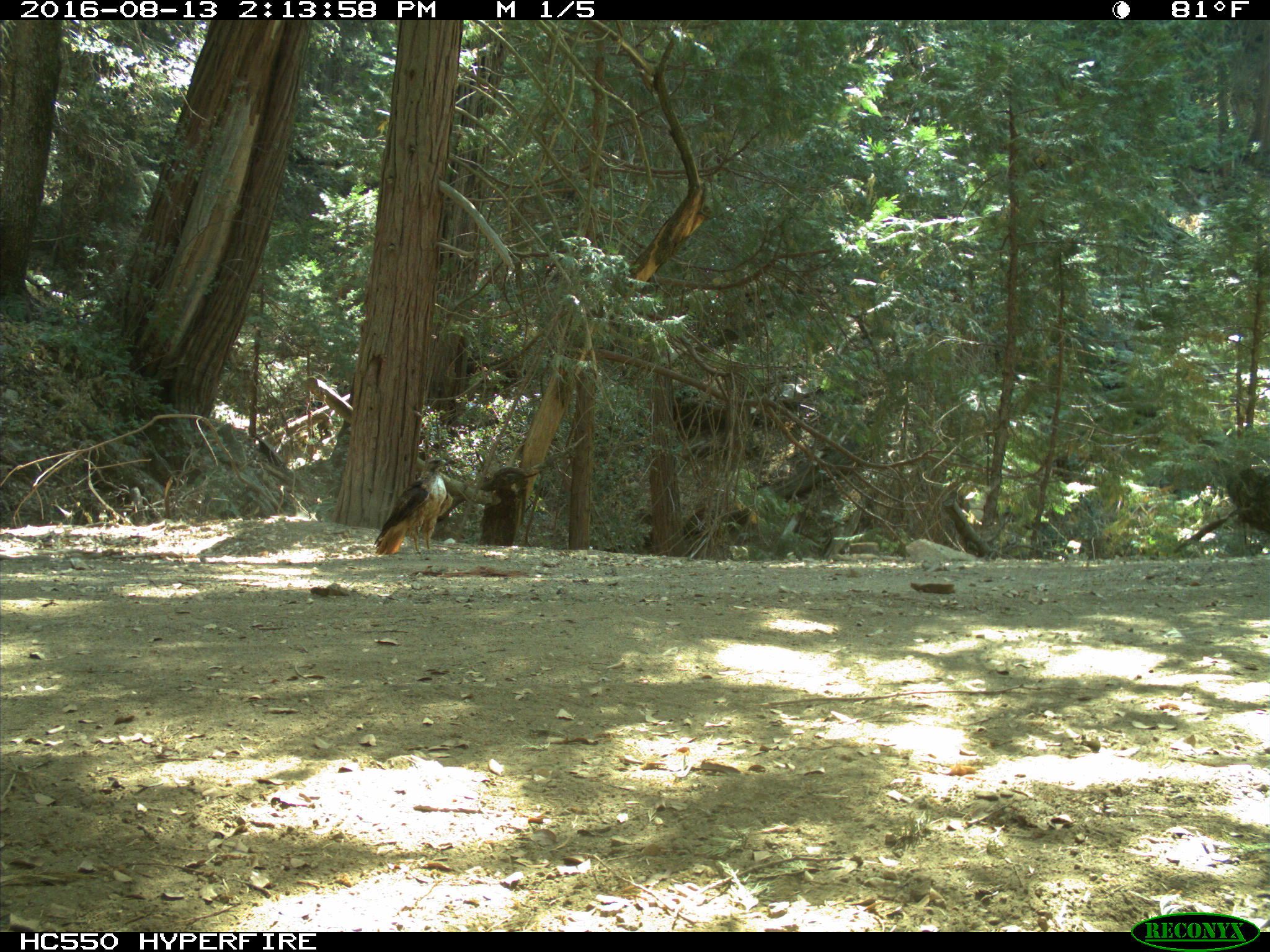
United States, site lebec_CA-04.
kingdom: Animalia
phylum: Chordata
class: Aves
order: Accipitriformes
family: Accipitridae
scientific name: Accipitridae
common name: acciptirids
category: unidentified accipitrid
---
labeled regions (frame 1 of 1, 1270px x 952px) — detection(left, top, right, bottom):
animal: detection(373, 456, 456, 555)